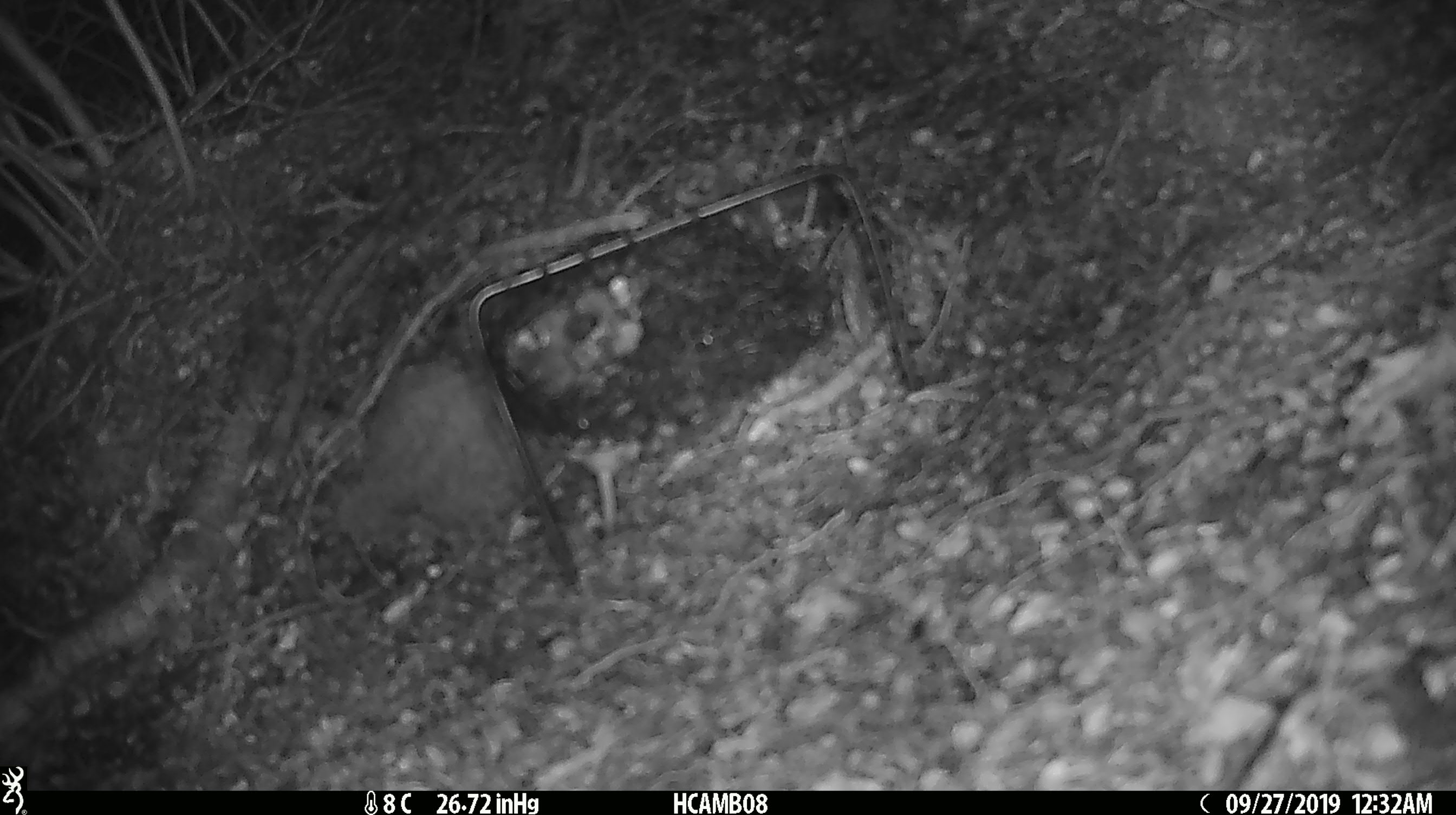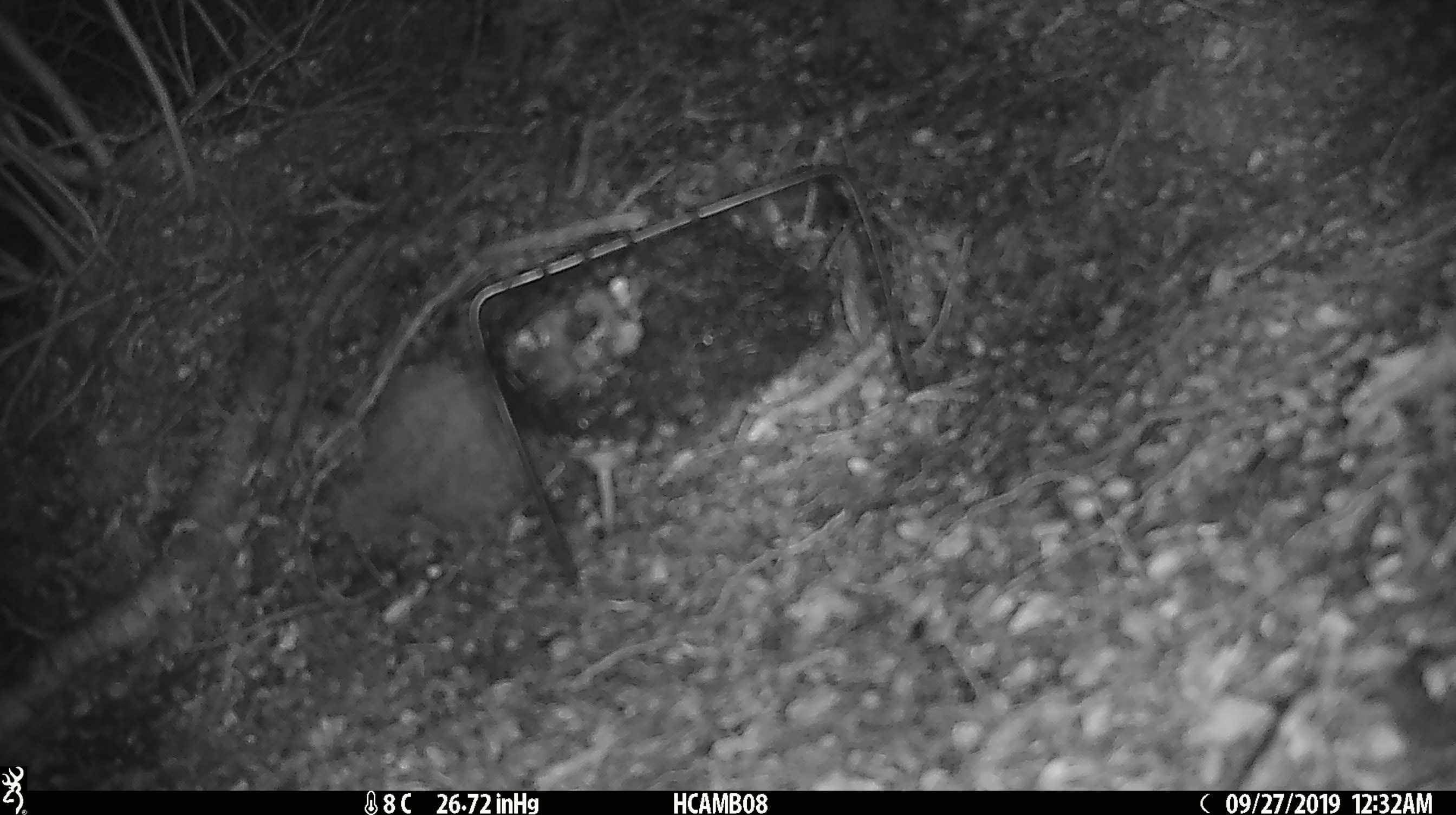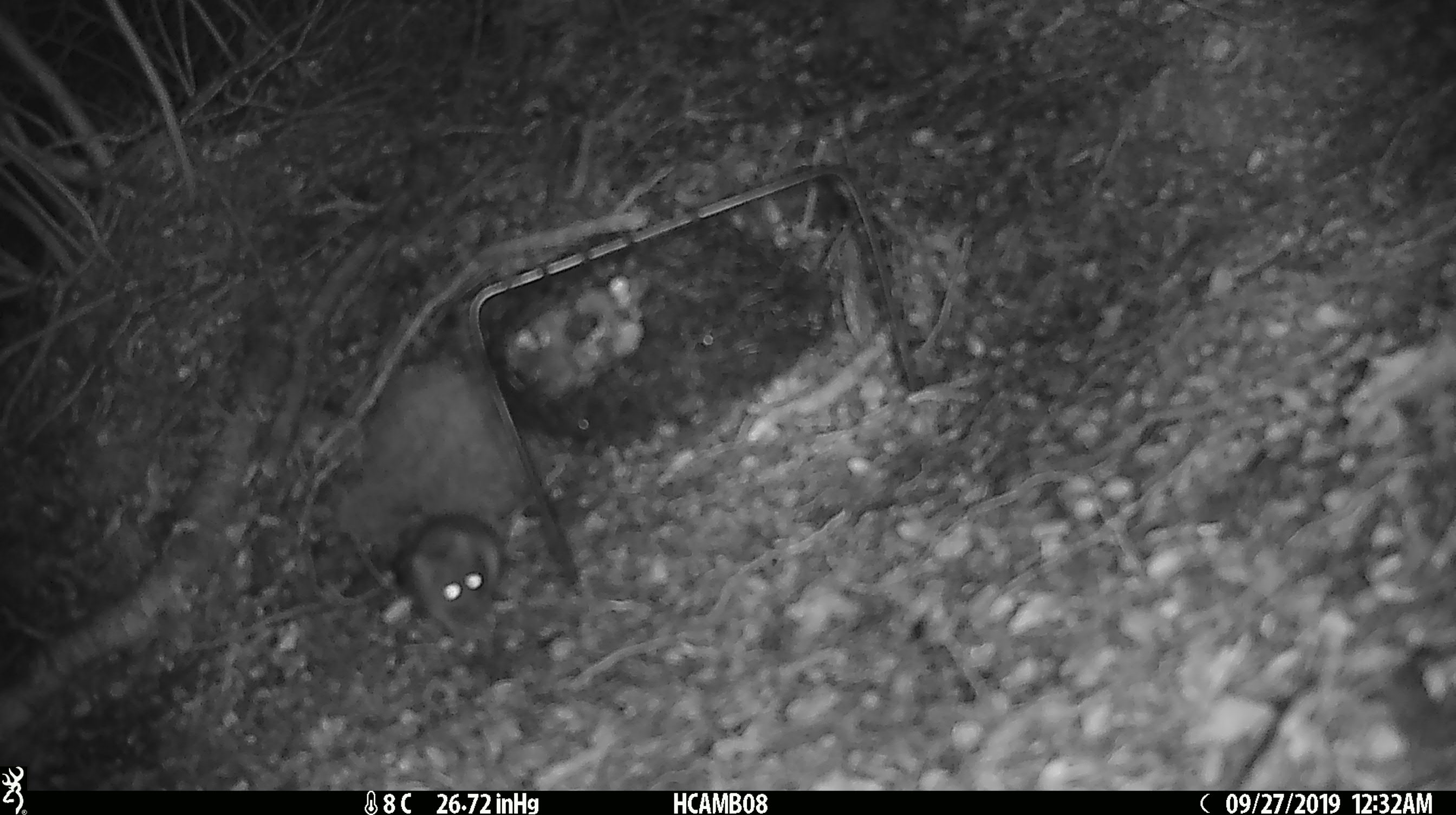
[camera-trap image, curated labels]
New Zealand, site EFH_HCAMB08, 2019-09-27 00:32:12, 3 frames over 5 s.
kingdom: Animalia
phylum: Chordata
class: Mammalia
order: Rodentia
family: Muridae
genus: Mus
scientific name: Mus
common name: mouse